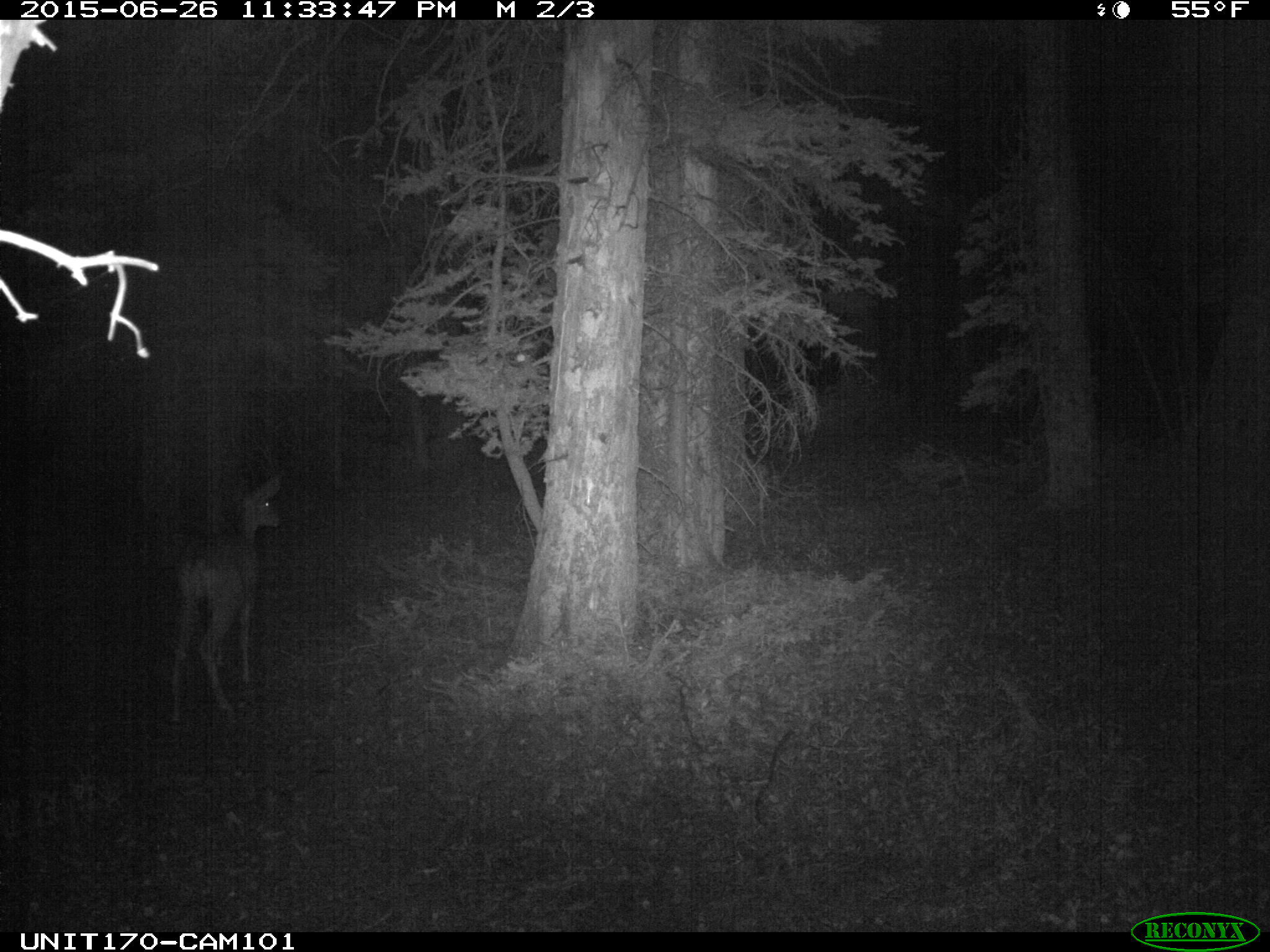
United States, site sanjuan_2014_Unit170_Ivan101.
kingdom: Animalia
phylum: Chordata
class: Mammalia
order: Artiodactyla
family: Cervidae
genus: Odocoileus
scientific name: Odocoileus hemionus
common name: mule deer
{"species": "Odocoileus hemionus (mule deer)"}